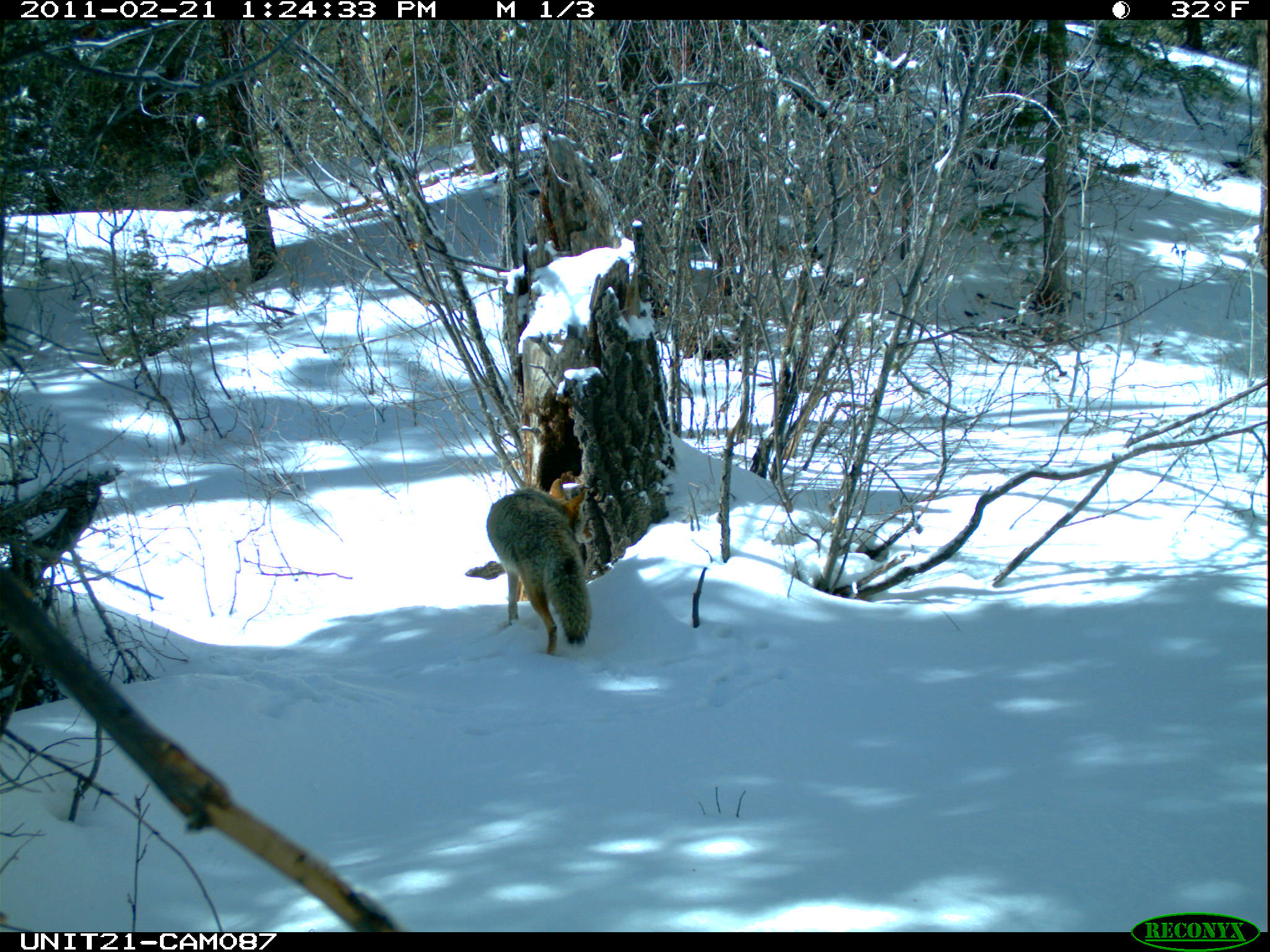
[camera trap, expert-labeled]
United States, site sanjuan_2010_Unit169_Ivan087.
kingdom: Animalia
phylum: Chordata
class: Mammalia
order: Carnivora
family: Canidae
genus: Canis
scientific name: Canis latrans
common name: coyote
Canis latrans (coyote).